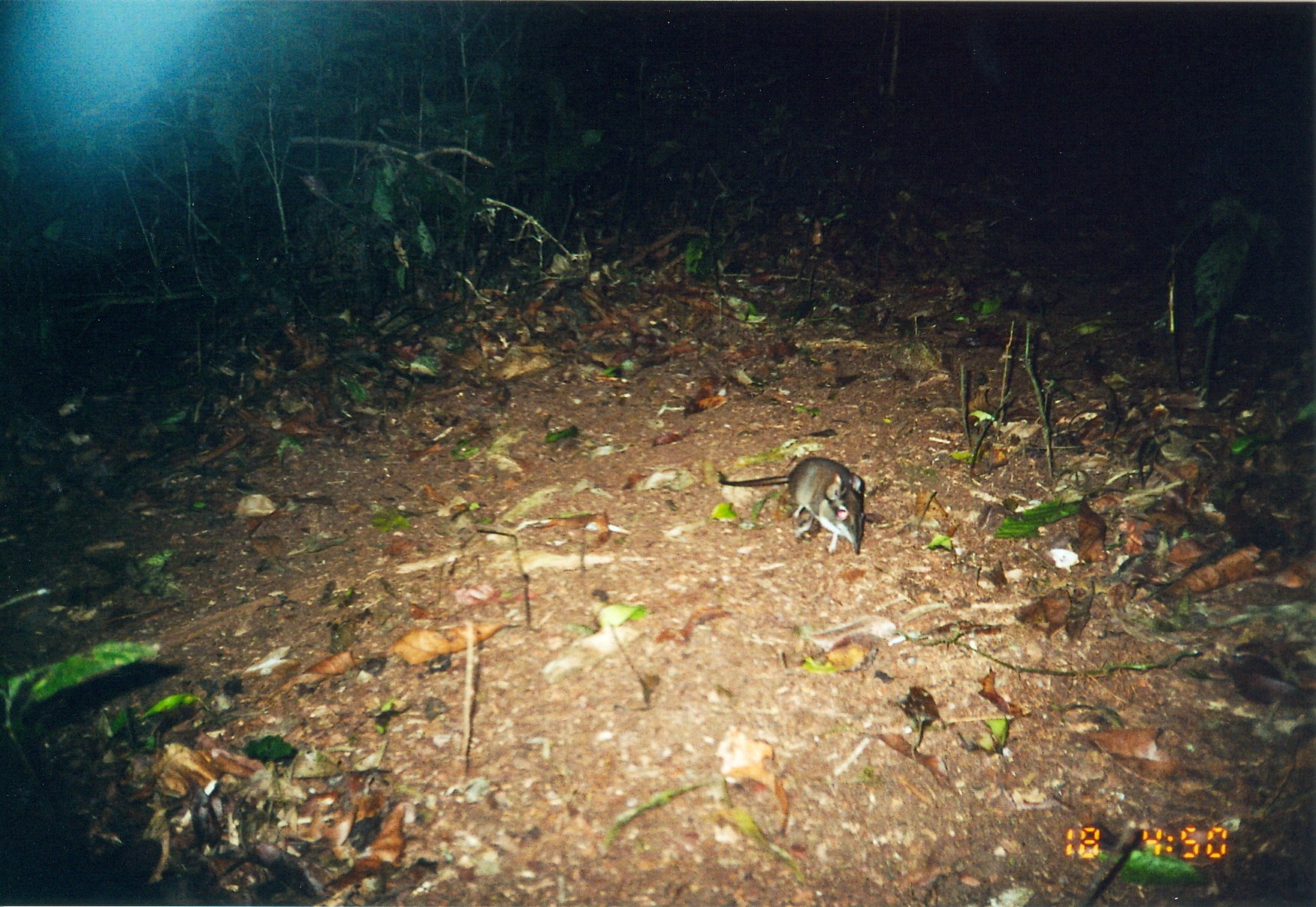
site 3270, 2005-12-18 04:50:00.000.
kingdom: Animalia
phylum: Chordata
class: Mammalia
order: Macroscelidea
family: Macroscelididae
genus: Petrodromus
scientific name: Petrodromus tetradactylus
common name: four-toed sengi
Petrodromus tetradactylus (four-toed sengi), count 1.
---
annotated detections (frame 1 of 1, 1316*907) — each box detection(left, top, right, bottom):
petrodromus tetradactylus: detection(719, 457, 866, 554)